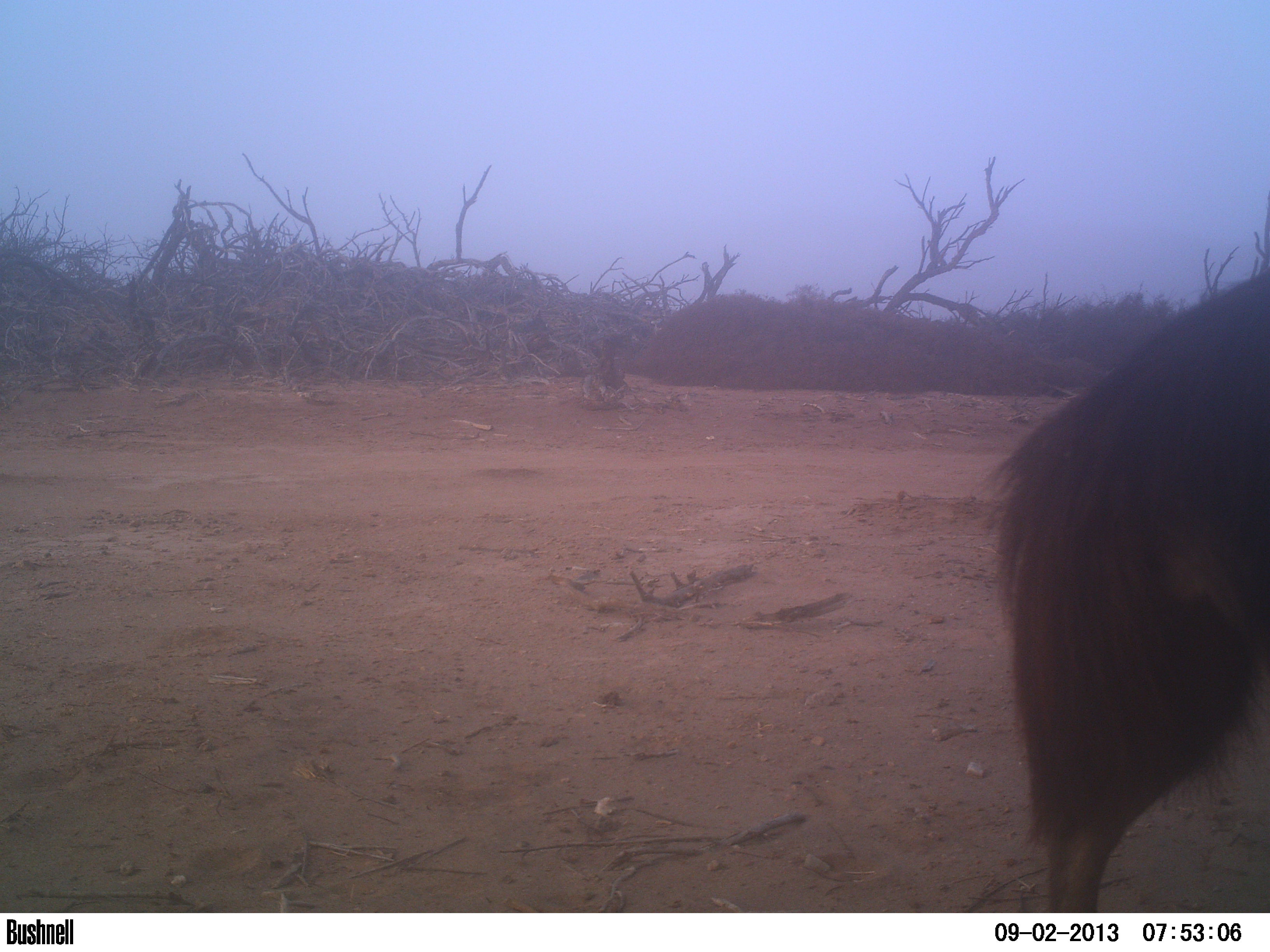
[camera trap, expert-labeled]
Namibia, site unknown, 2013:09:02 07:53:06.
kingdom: Animalia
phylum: Chordata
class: Mammalia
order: Carnivora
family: Hyaenidae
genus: Parahyaena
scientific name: Parahyaena brunnea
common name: brown hyena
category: hyaena brunnea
Hyaena brunnea (brown hyena) (Parahyaena brunnea).